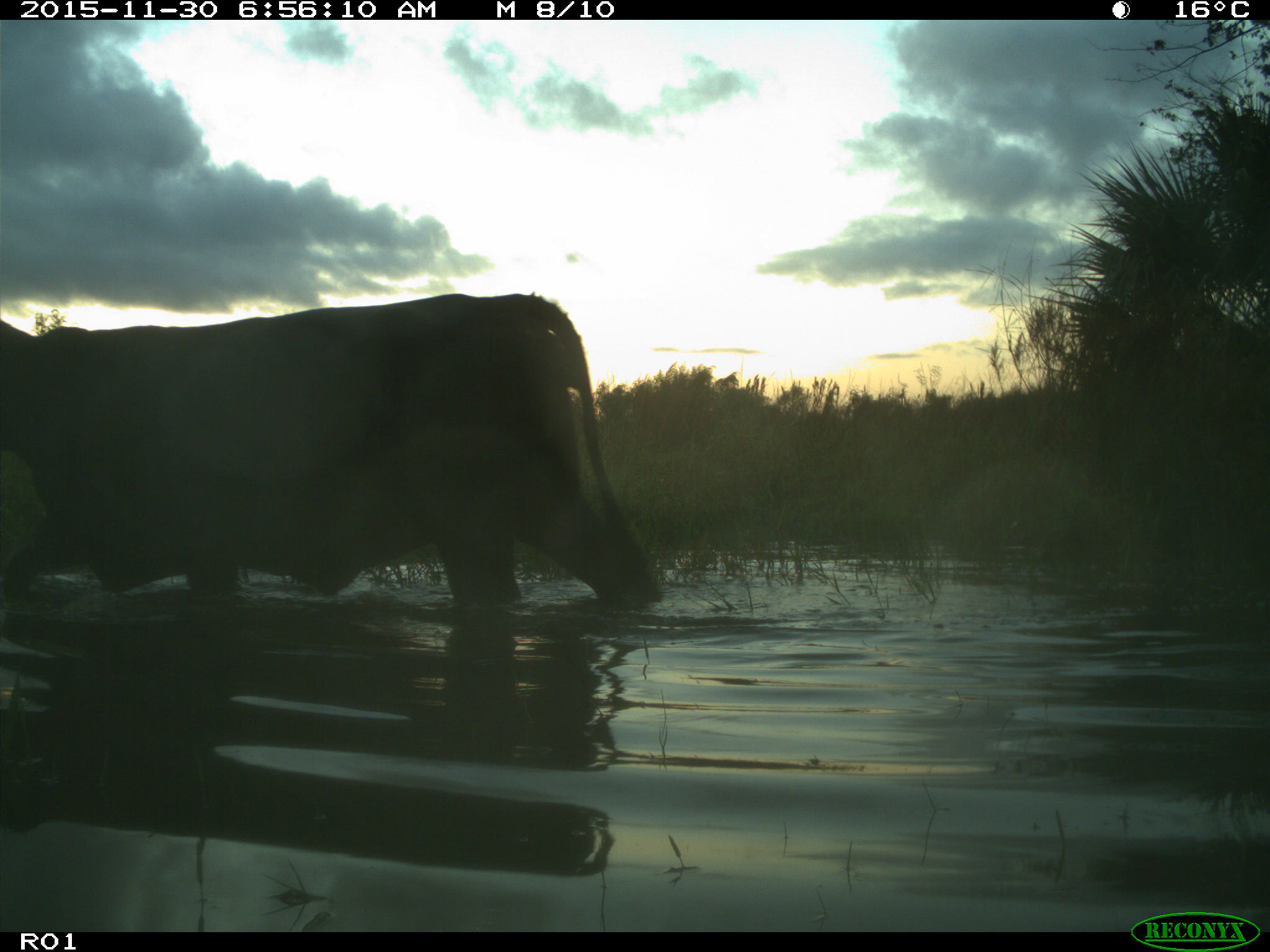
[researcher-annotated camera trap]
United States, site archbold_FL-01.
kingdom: Animalia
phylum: Chordata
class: Mammalia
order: Artiodactyla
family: Bovidae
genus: Bos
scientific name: Bos taurus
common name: domestic cow